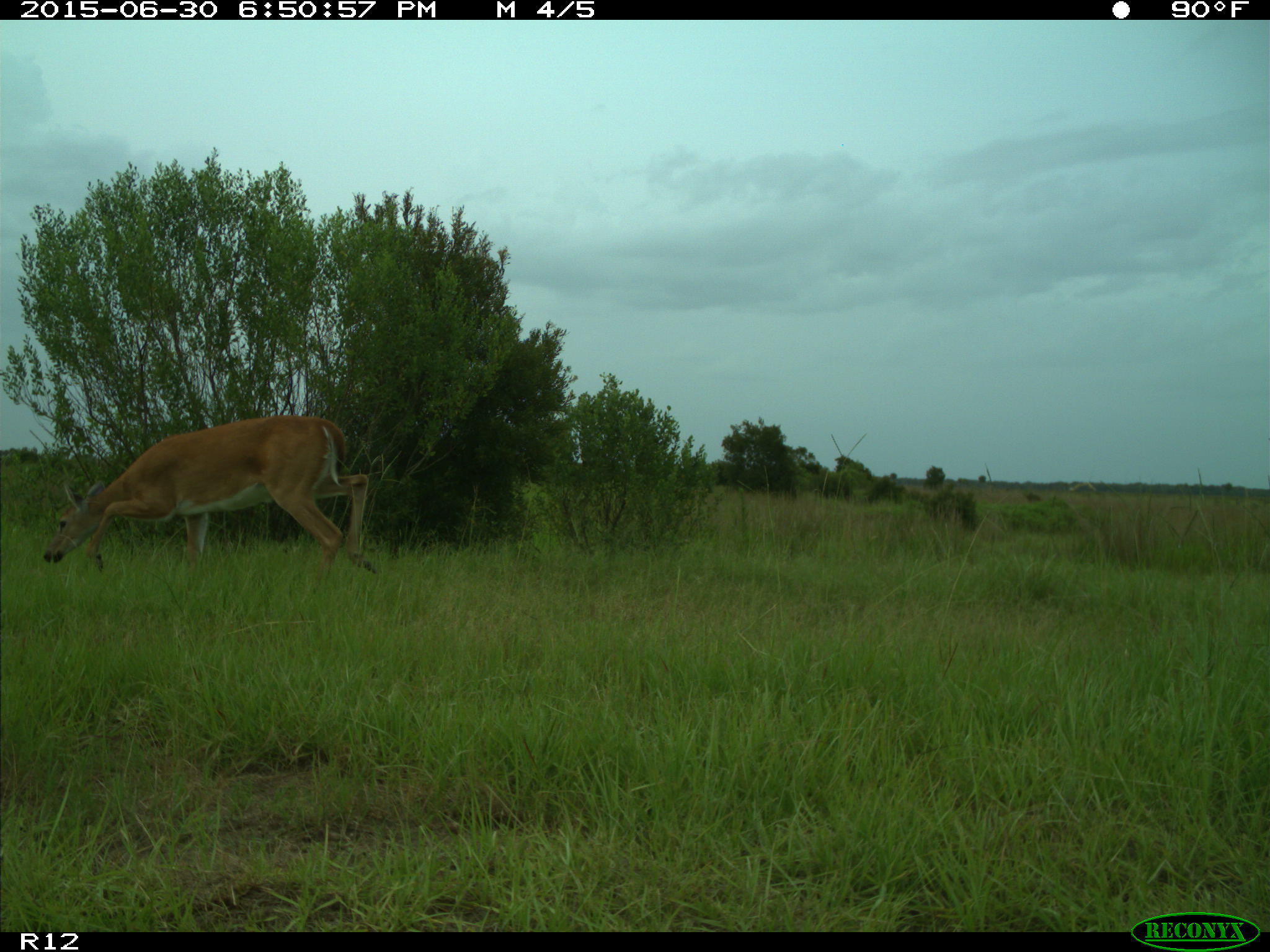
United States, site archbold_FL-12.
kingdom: Animalia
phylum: Chordata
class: Mammalia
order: Artiodactyla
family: Cervidae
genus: Odocoileus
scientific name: Odocoileus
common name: deer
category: unidentified deer